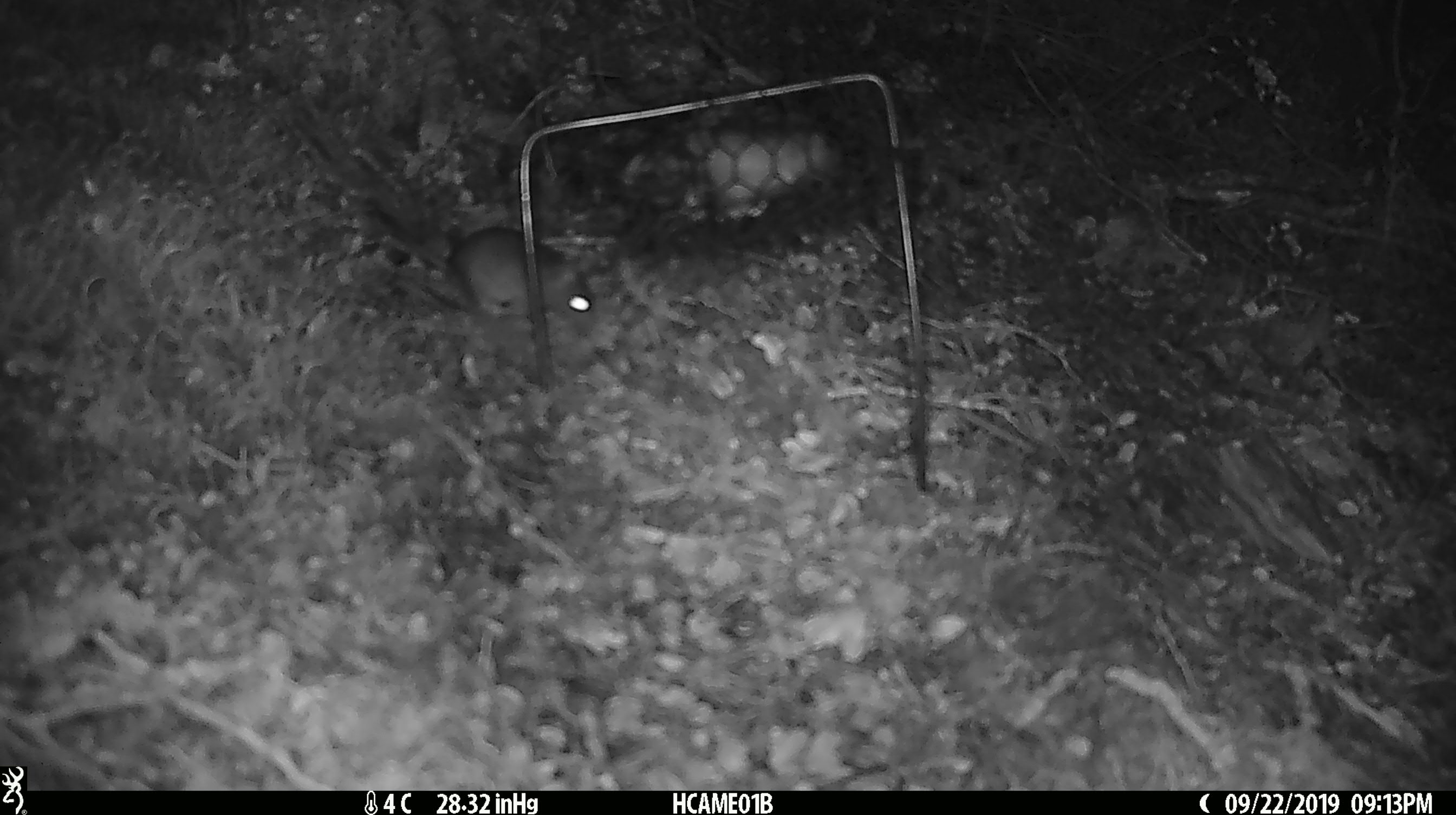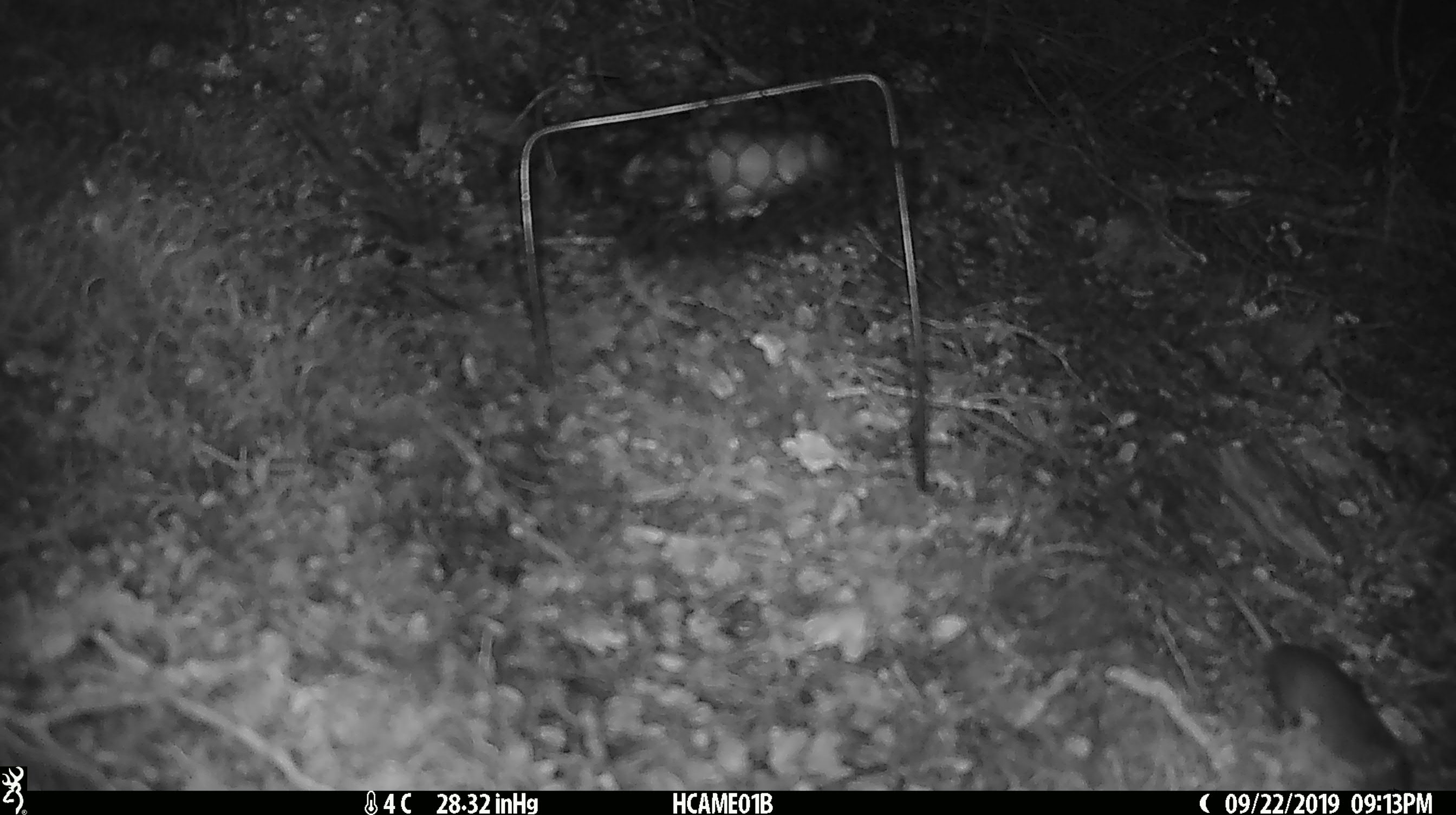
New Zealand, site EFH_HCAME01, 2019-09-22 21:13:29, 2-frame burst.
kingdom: Animalia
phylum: Chordata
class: Mammalia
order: Rodentia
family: Muridae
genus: Mus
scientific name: Mus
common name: mouse